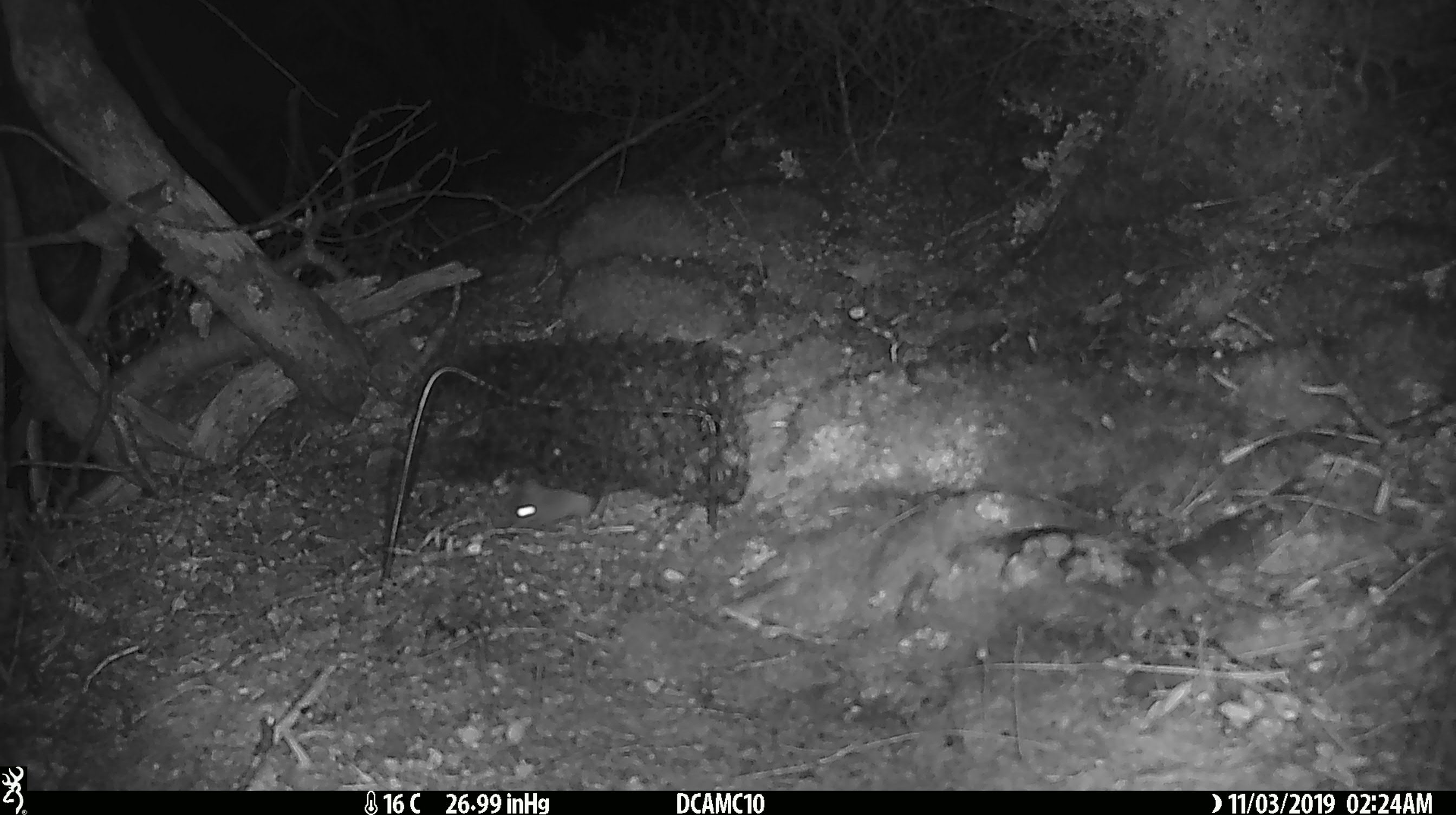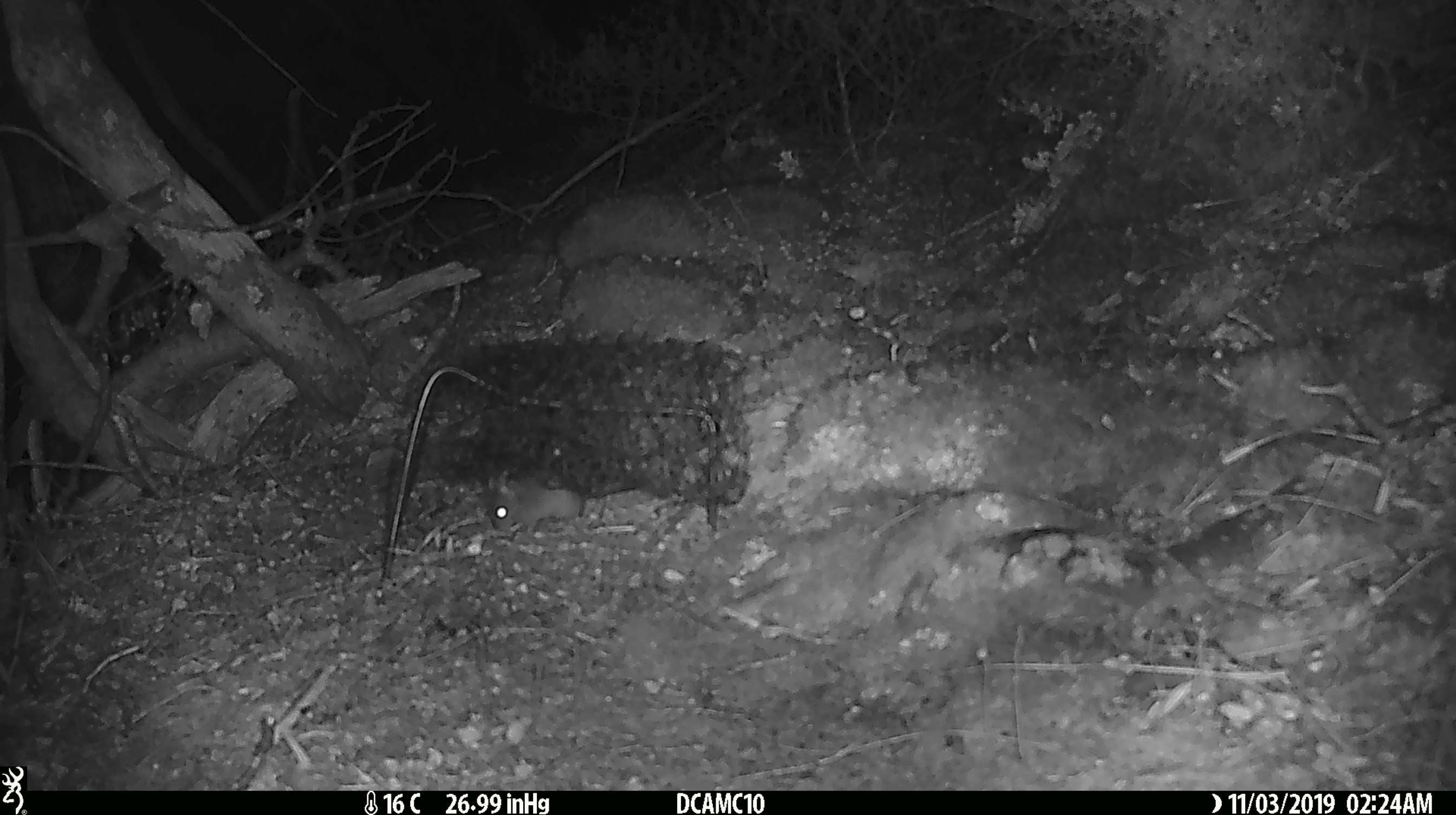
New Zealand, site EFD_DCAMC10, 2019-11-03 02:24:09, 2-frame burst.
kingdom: Animalia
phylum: Chordata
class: Mammalia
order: Rodentia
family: Muridae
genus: Mus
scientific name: Mus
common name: mouse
Mouse (Mus).